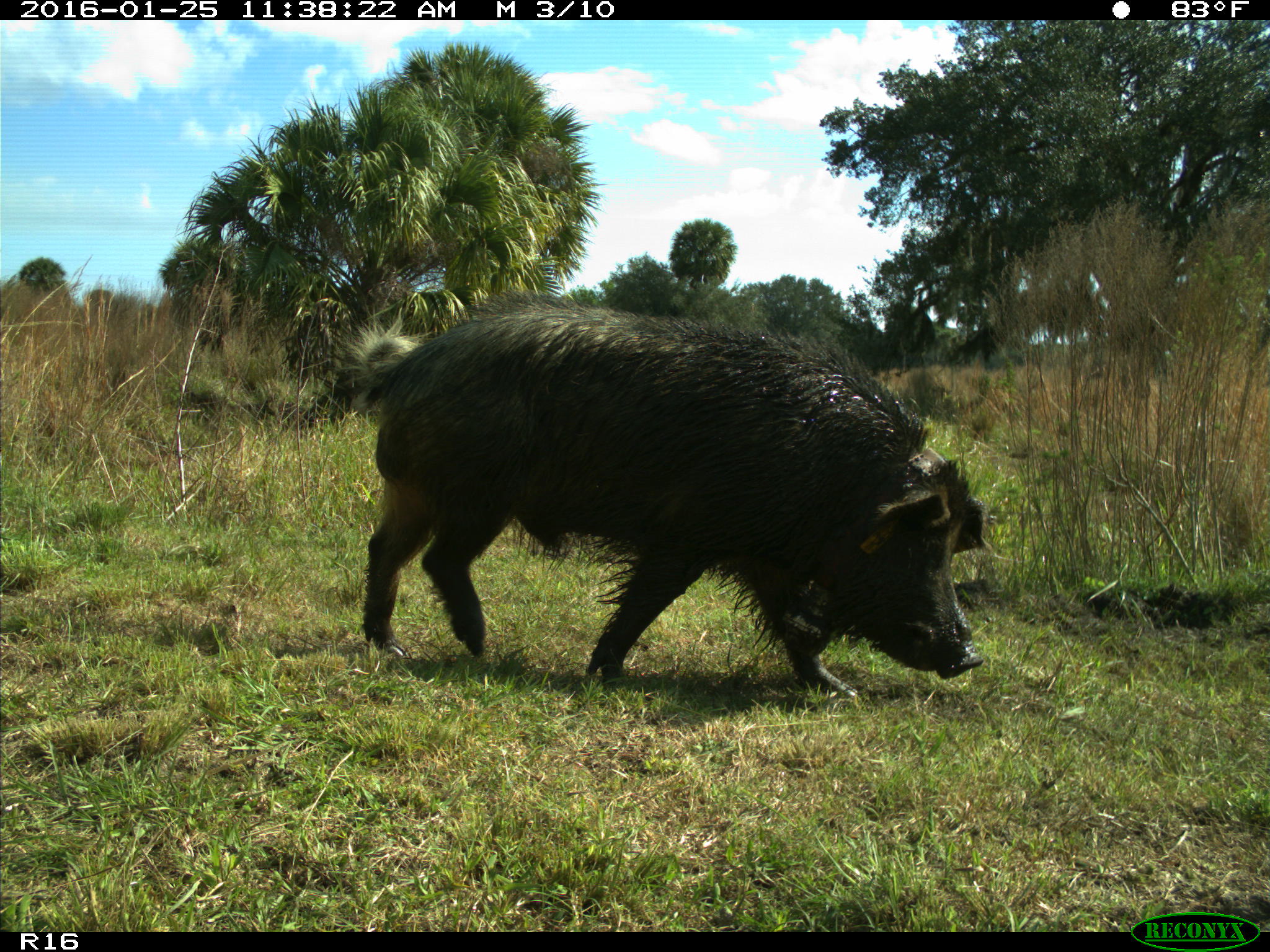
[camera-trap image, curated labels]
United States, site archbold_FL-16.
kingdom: Animalia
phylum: Chordata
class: Mammalia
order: Artiodactyla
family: Suidae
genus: Sus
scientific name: Sus scrofa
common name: wild boar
Sus scrofa (wild boar).